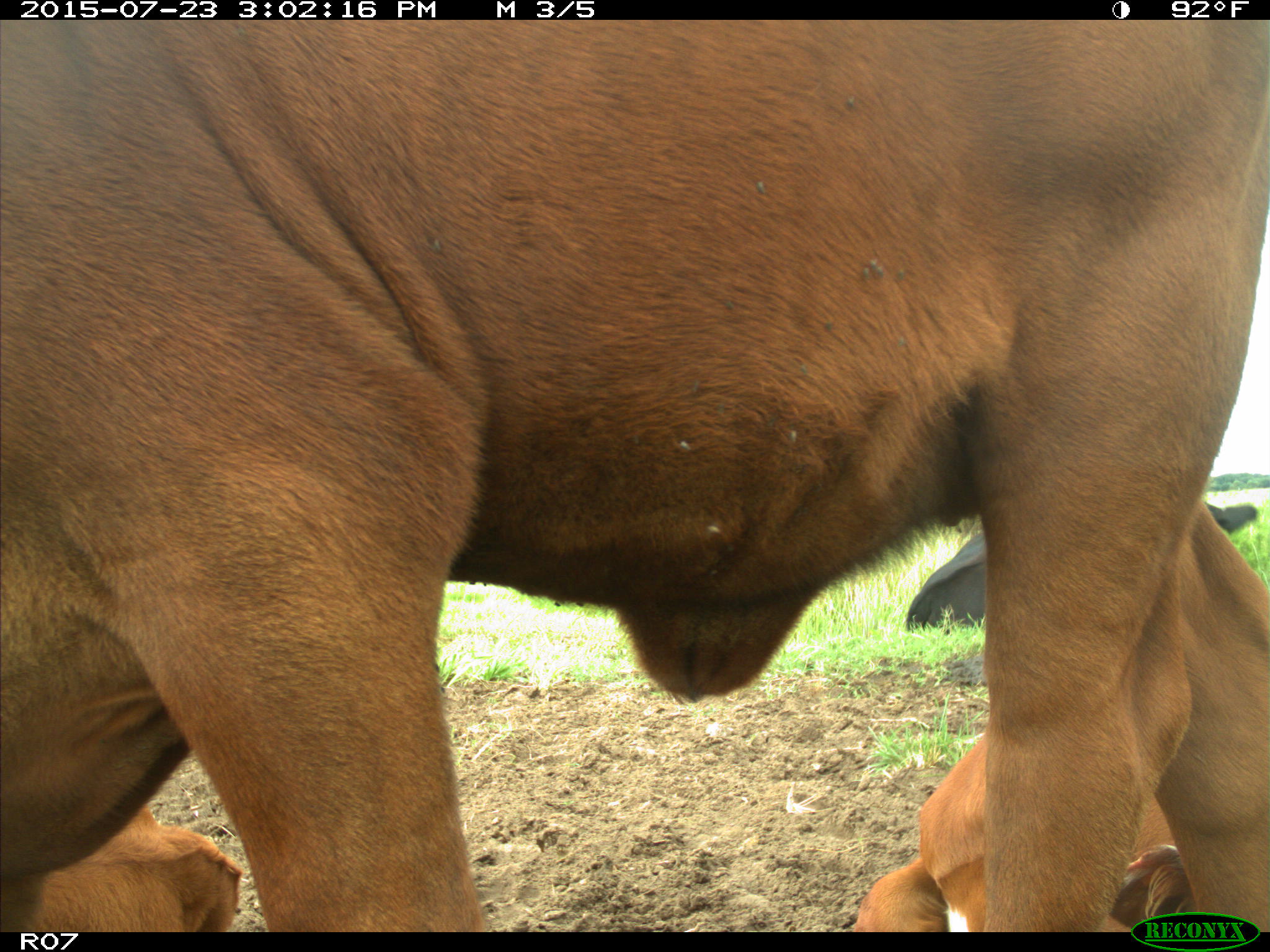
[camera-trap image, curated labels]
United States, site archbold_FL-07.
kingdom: Animalia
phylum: Chordata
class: Mammalia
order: Artiodactyla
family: Bovidae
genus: Bos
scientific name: Bos taurus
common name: domestic cow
Bos taurus (domestic cow).